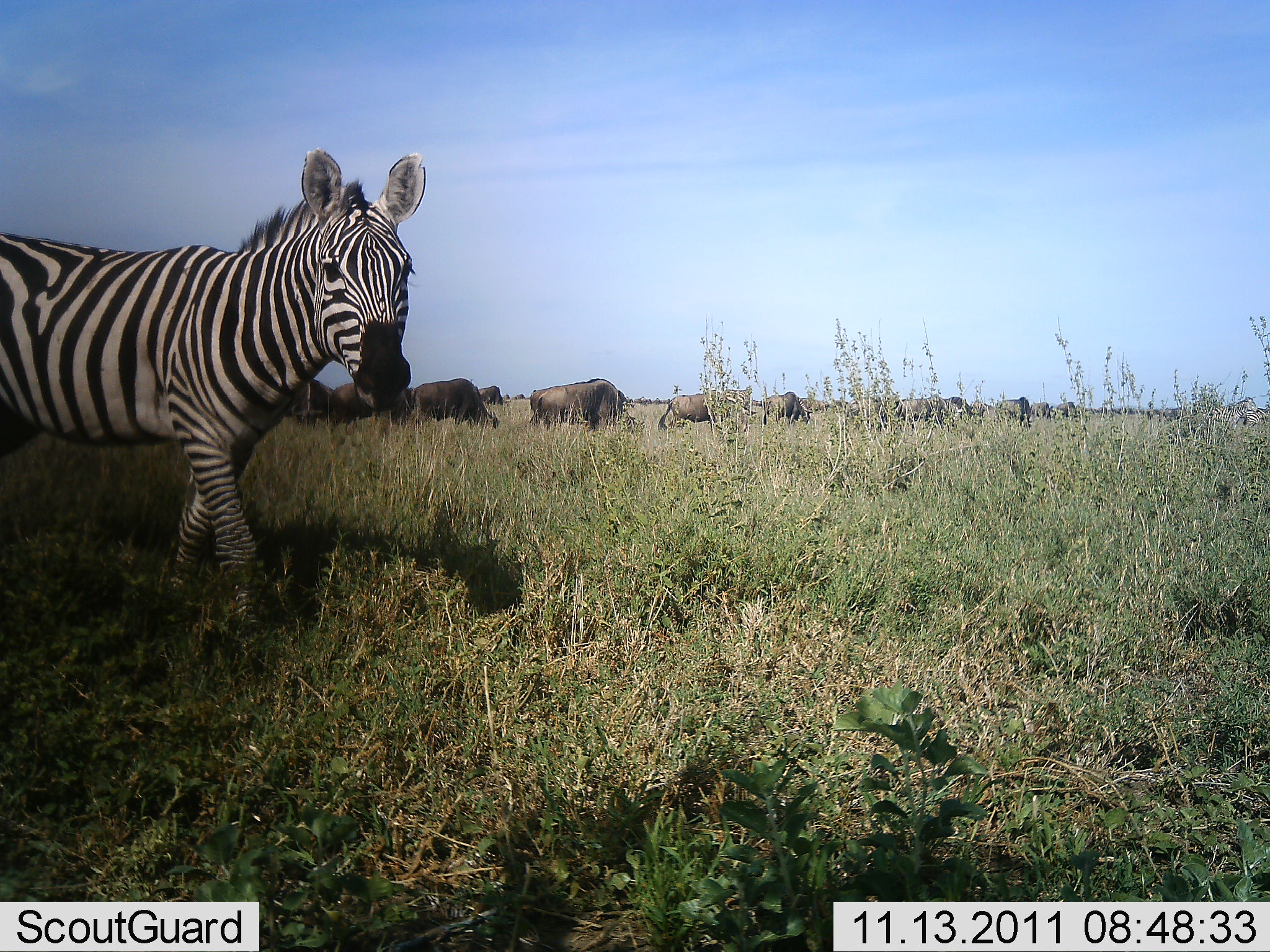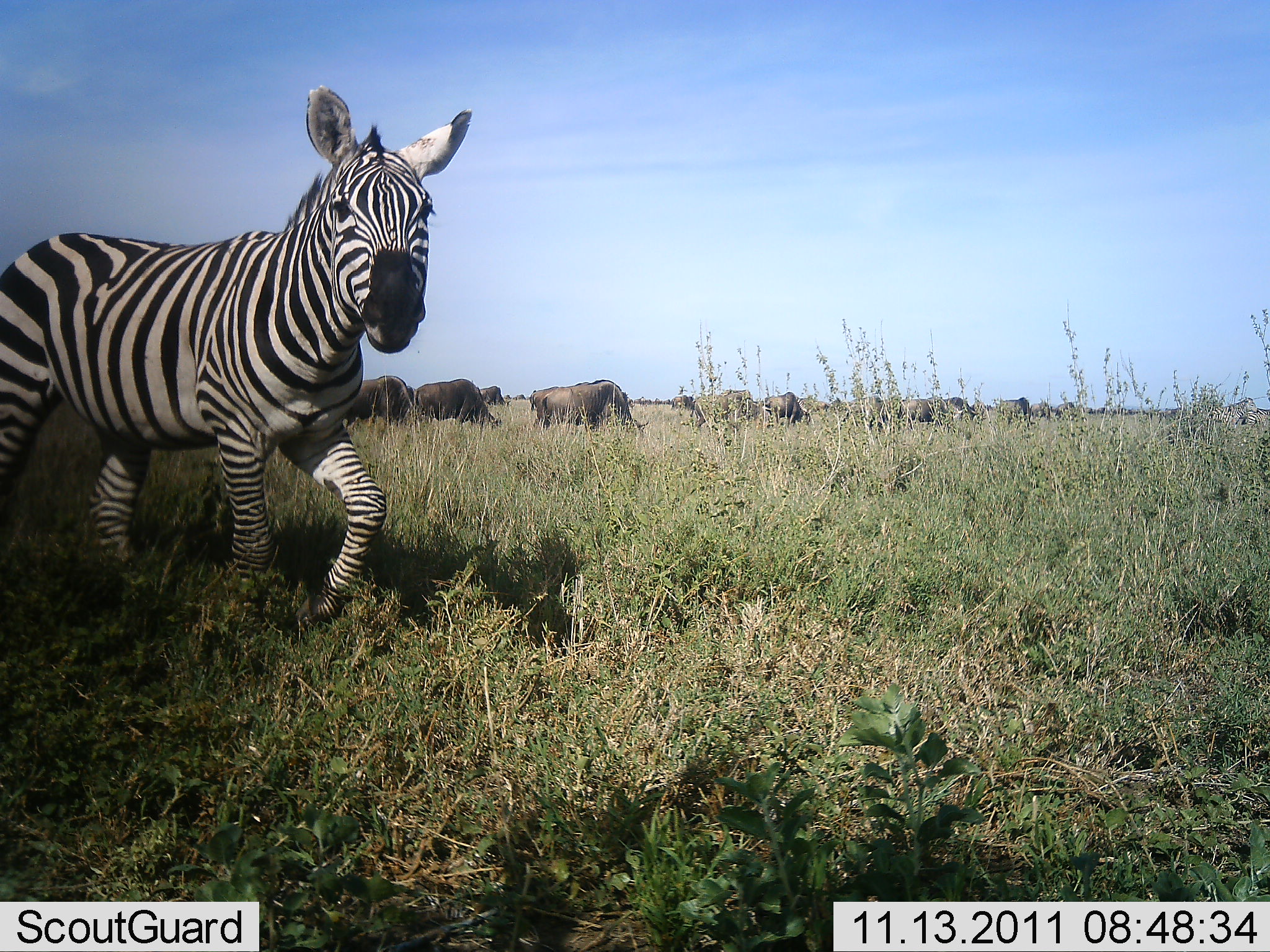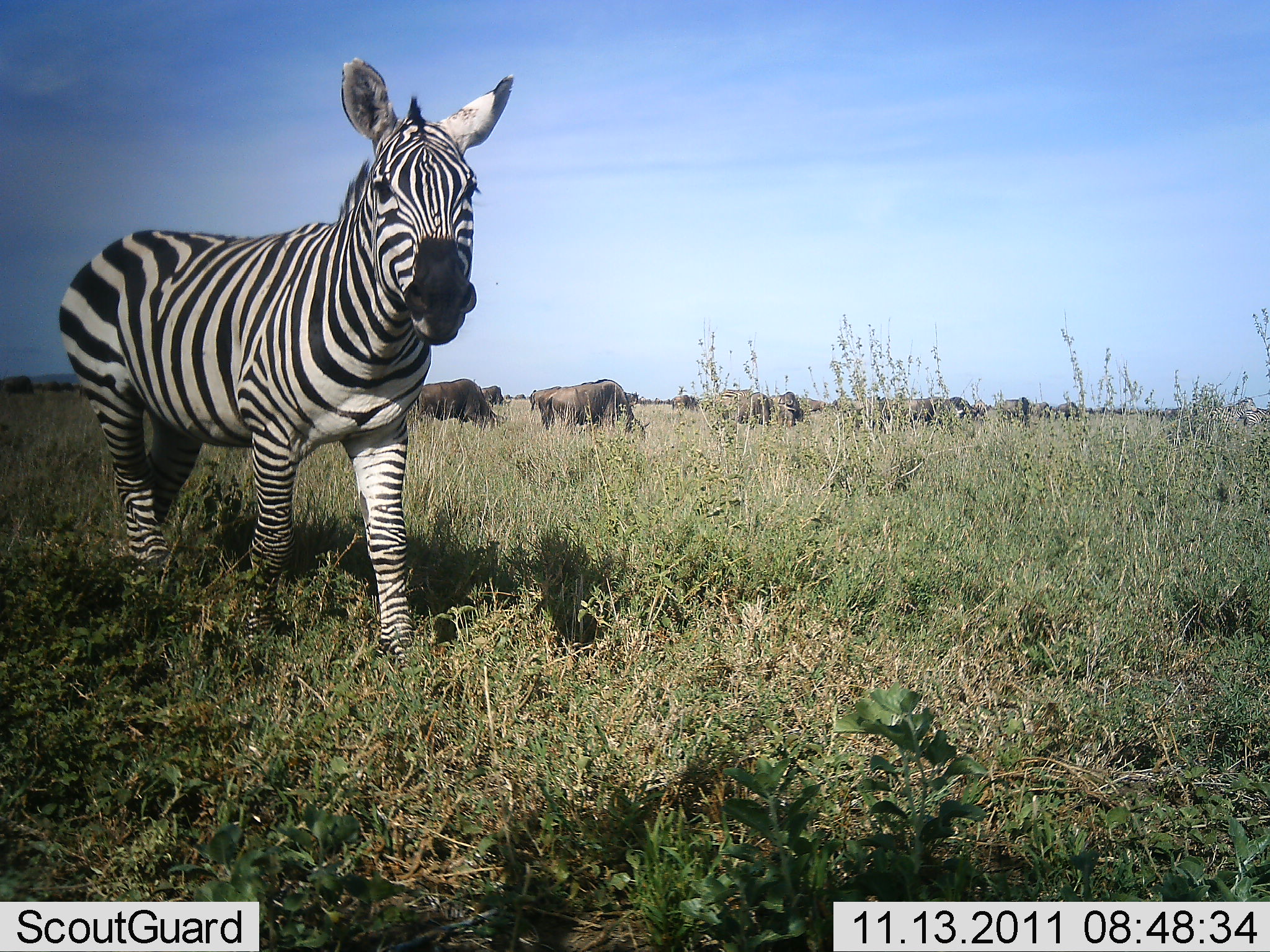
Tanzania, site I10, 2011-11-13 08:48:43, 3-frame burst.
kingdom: Animalia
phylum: Chordata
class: Mammalia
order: Artiodactyla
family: Bovidae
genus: Connochaetes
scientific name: Connochaetes taurinus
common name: blue wildebeest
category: wildebeest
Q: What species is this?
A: Wildebeest (blue wildebeest) (Connochaetes taurinus).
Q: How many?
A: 11-50.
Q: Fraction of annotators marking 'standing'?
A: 36%.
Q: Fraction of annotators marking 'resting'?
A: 0%.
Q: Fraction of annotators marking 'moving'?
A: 29%.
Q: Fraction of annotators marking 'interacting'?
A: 0%.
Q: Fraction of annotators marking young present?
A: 0%.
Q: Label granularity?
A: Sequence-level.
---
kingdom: Animalia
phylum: Chordata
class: Mammalia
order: Perissodactyla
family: Equidae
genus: Equus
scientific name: Equus quagga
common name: plains zebra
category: zebra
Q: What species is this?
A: Zebra (plains zebra) (Equus quagga).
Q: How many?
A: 1.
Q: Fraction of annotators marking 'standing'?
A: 5%.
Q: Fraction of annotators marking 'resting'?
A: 0%.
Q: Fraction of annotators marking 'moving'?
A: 90%.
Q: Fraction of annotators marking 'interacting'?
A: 5%.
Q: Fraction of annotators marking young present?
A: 5%.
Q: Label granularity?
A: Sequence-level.